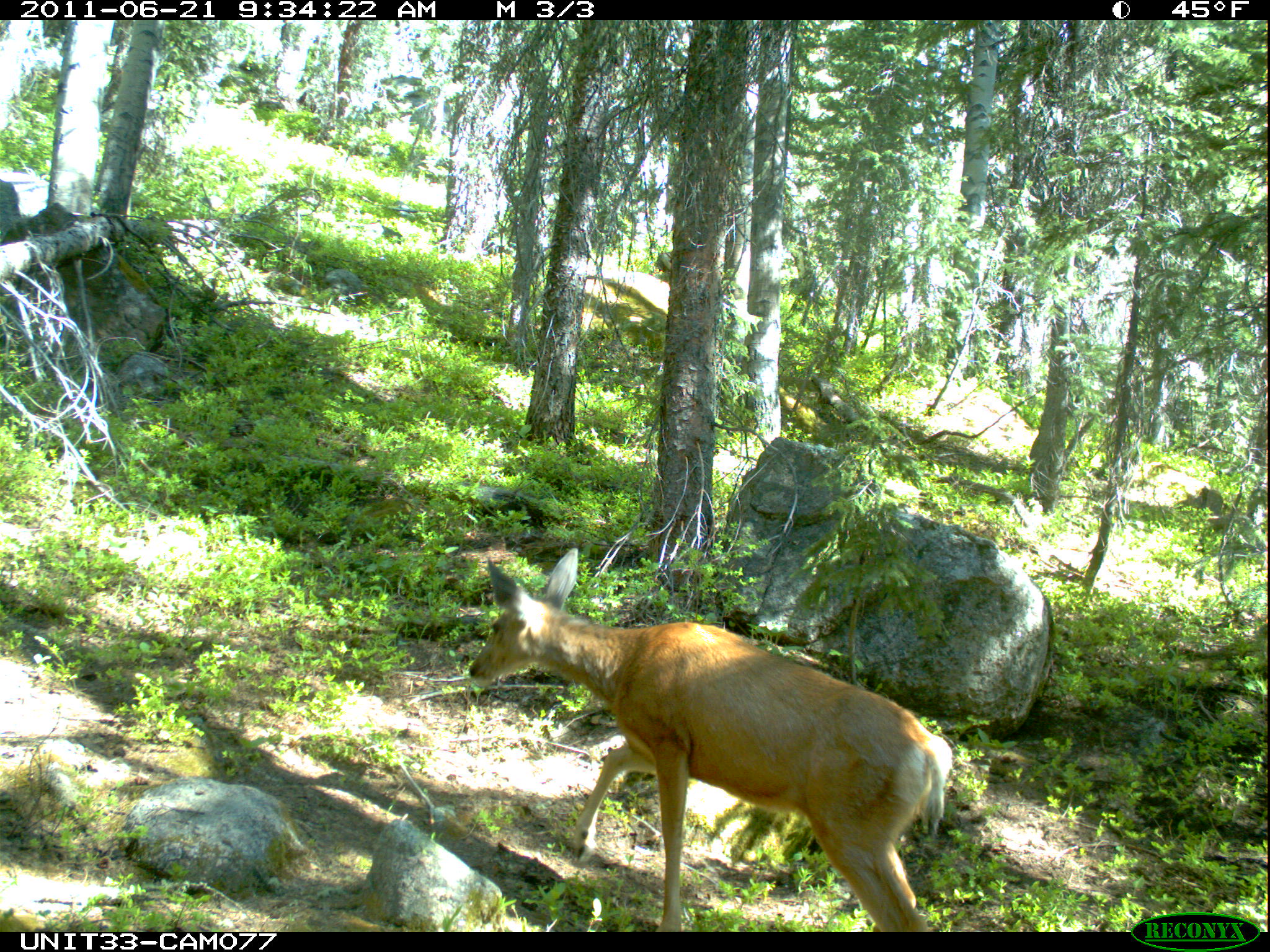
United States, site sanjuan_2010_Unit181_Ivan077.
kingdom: Animalia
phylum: Chordata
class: Mammalia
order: Artiodactyla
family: Cervidae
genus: Odocoileus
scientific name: Odocoileus hemionus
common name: mule deer